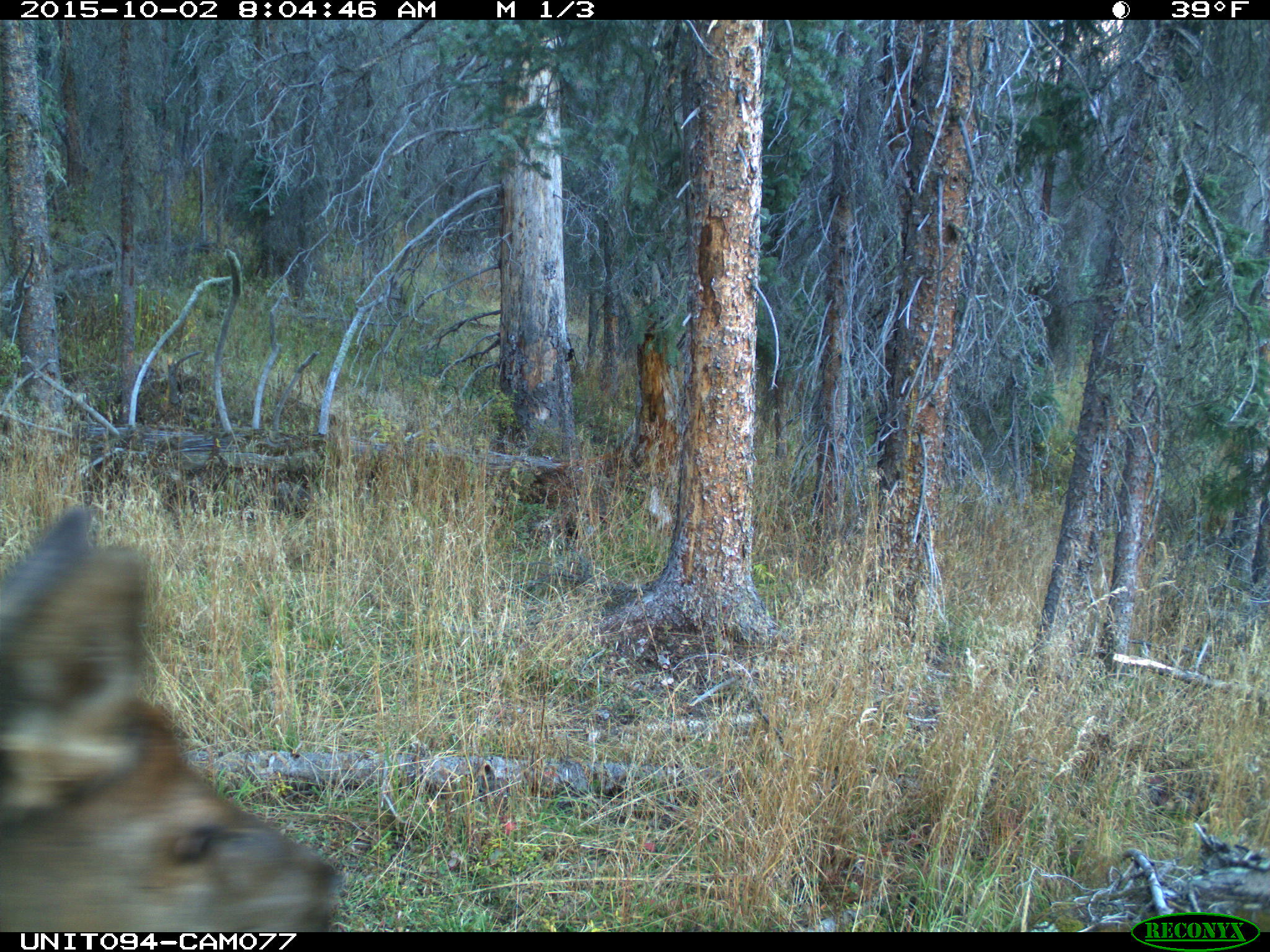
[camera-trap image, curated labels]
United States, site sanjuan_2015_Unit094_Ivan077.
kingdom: Animalia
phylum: Chordata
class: Mammalia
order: Artiodactyla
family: Cervidae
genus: Cervus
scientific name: Cervus elaphus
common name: red deer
Cervus elaphus (red deer).